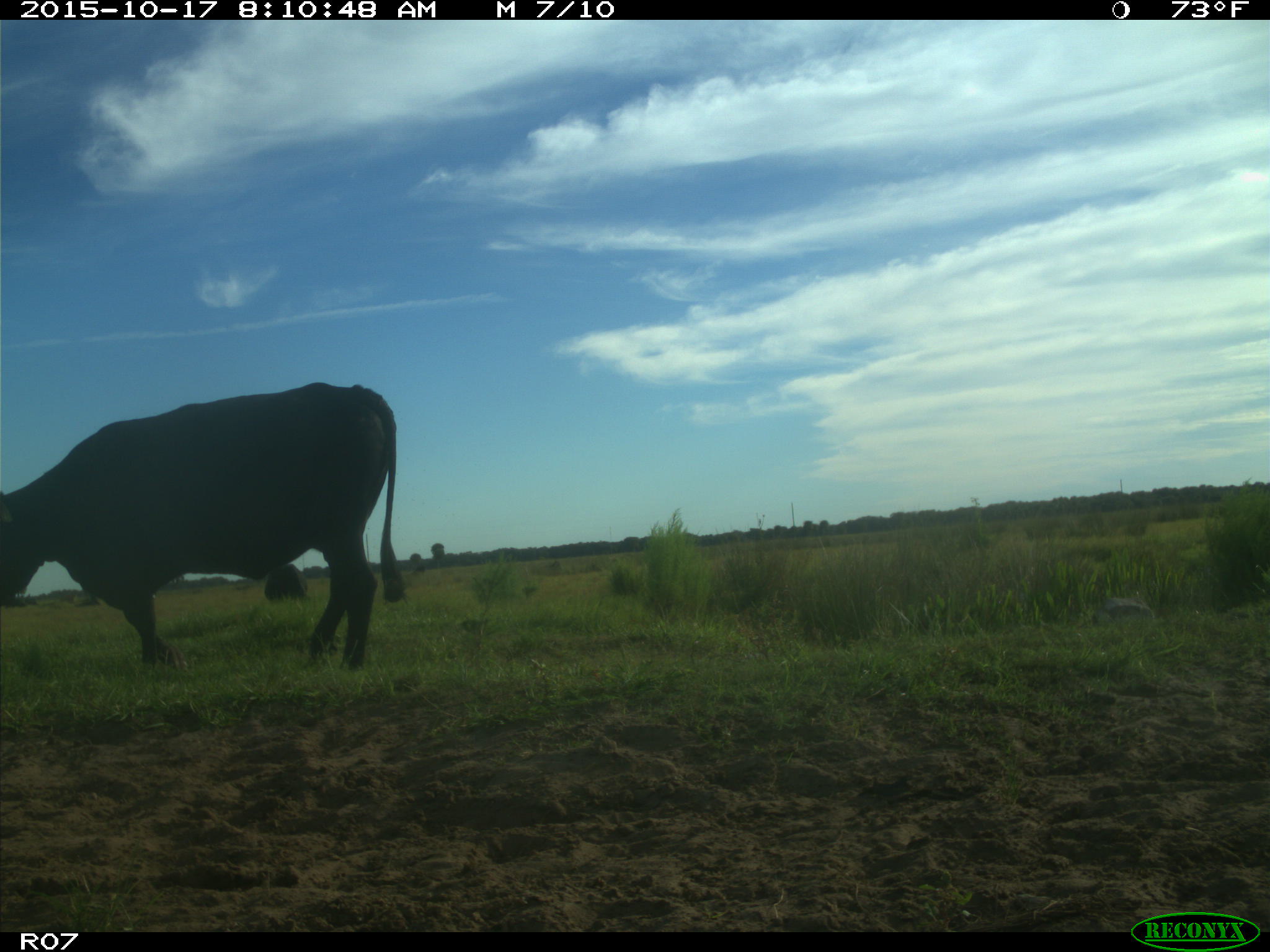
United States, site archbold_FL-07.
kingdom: Animalia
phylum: Chordata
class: Mammalia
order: Artiodactyla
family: Bovidae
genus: Bos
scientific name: Bos taurus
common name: domestic cow